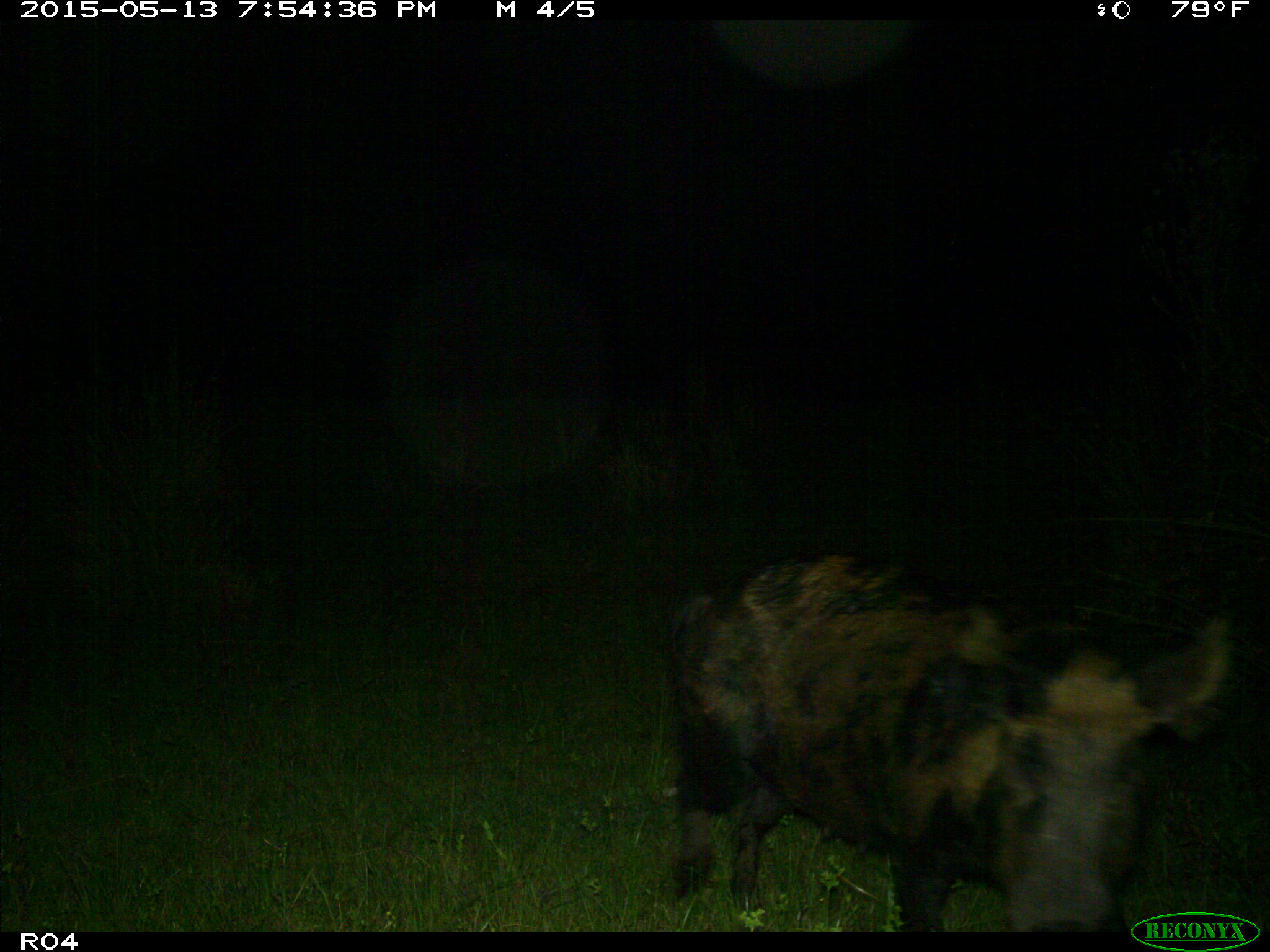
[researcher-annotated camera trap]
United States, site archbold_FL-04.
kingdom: Animalia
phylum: Chordata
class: Mammalia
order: Artiodactyla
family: Suidae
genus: Sus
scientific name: Sus scrofa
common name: wild boar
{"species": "Sus scrofa (wild boar)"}